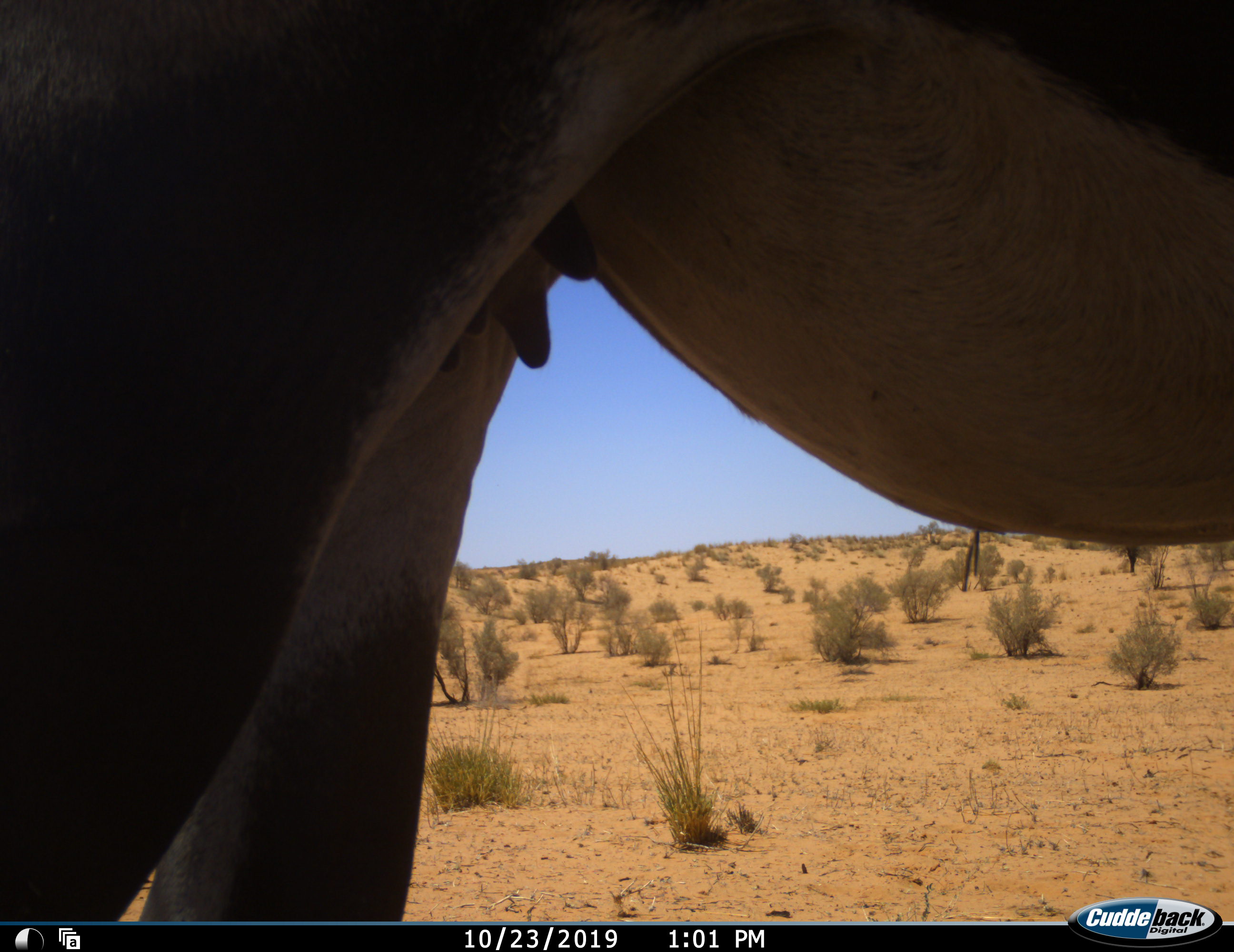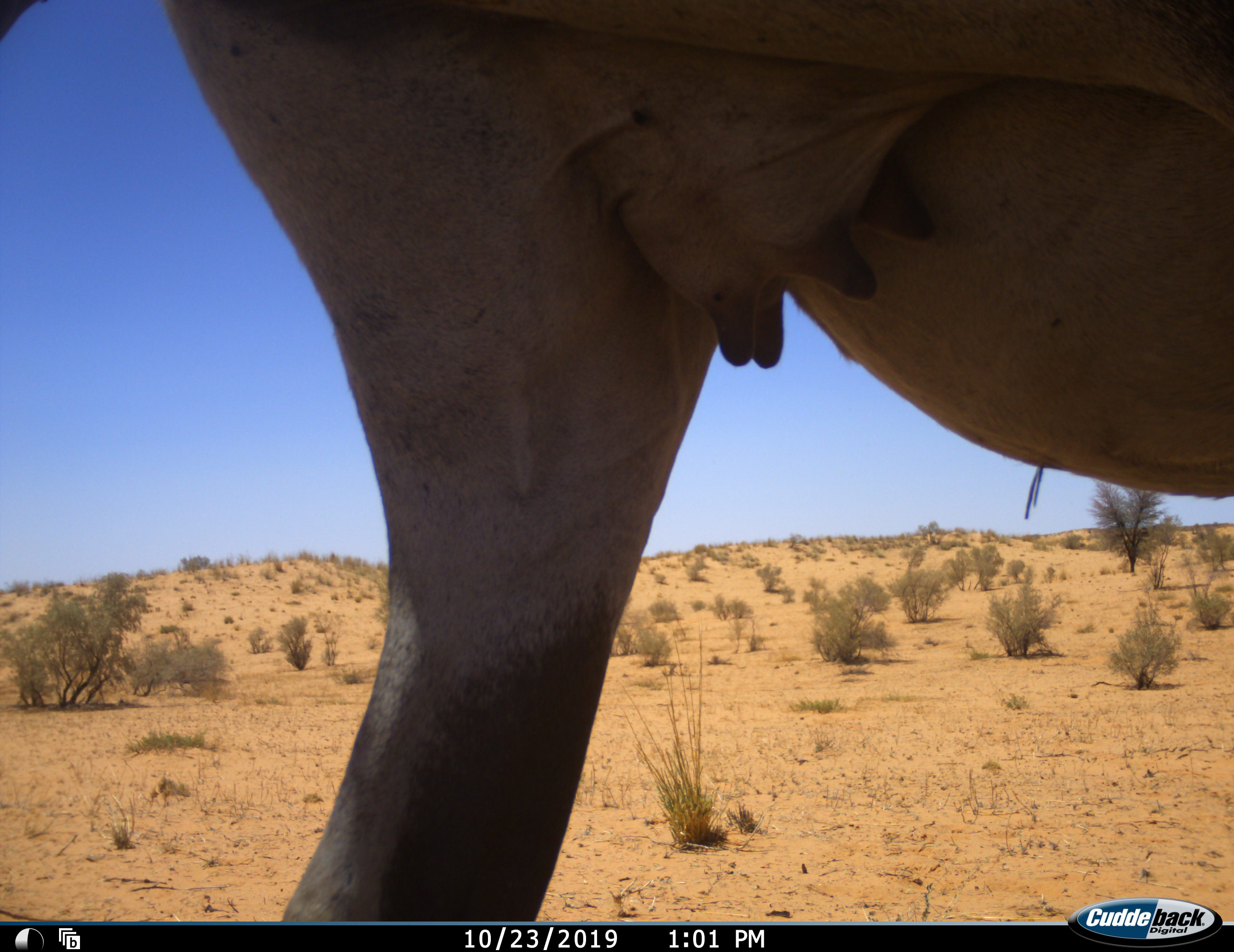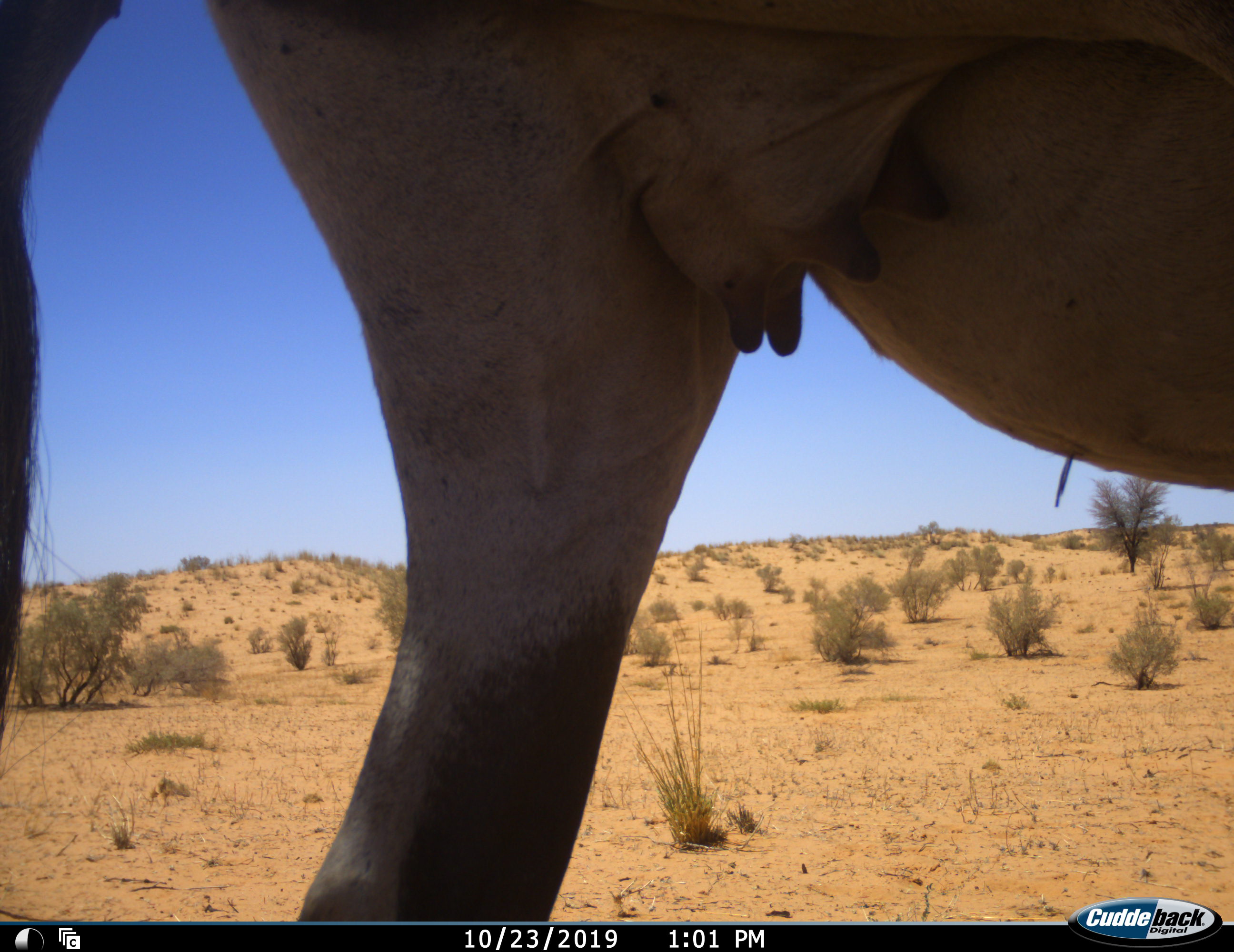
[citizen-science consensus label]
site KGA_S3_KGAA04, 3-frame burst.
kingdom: Animalia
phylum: Chordata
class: Mammalia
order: Artiodactyla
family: Bovidae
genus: Oryx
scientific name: Oryx gazella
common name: gemsbok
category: oryx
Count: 1.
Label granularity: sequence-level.